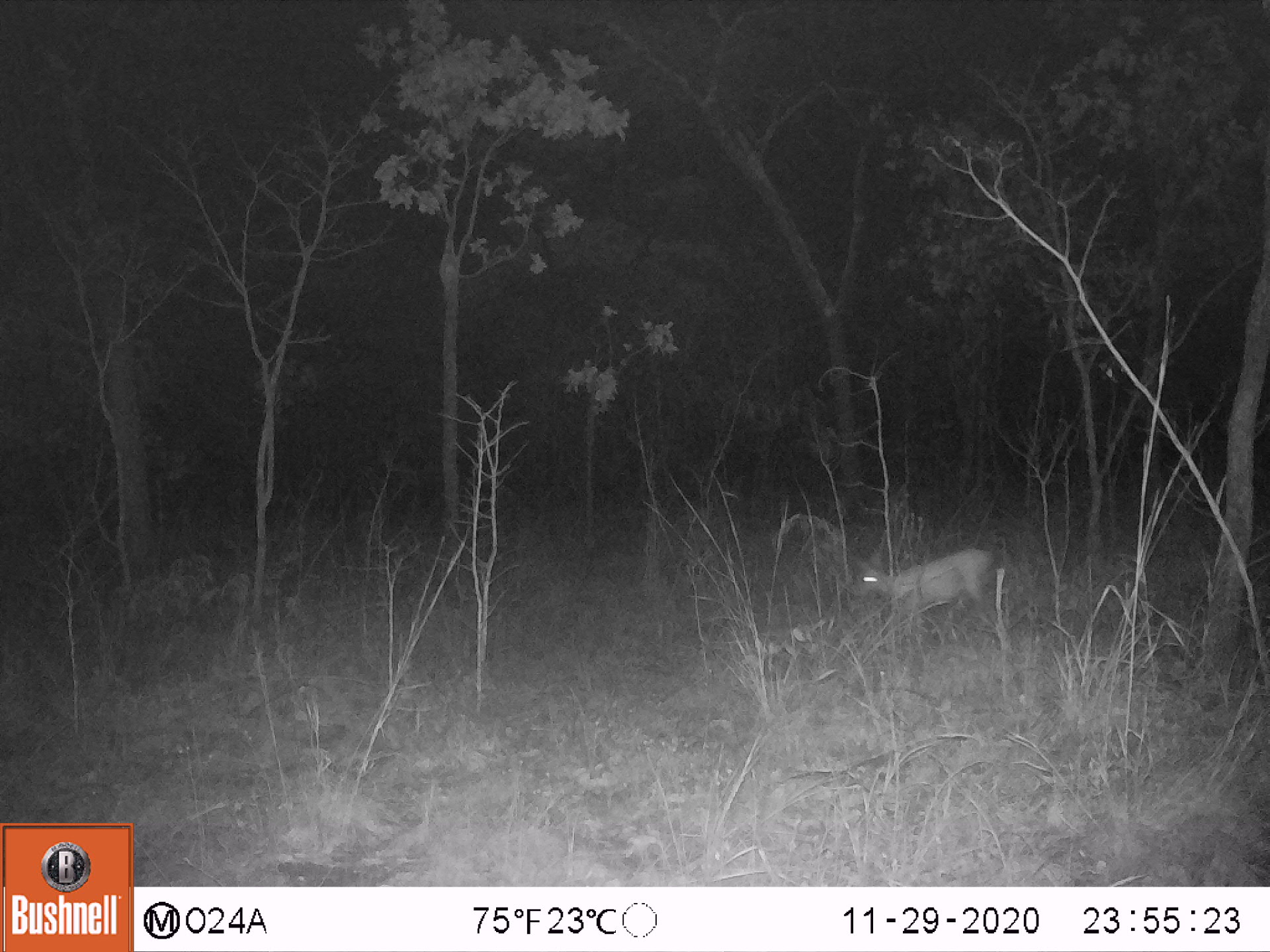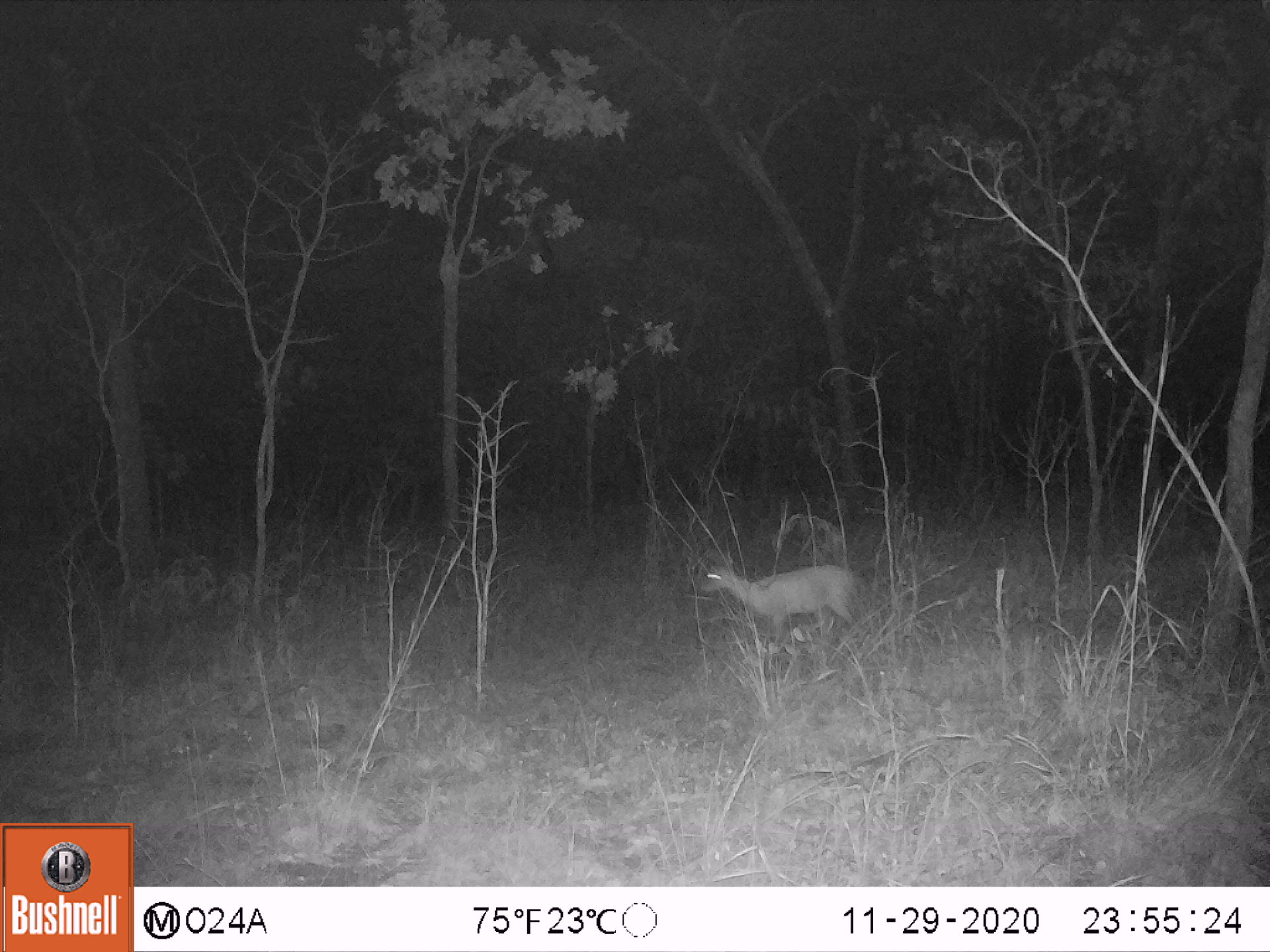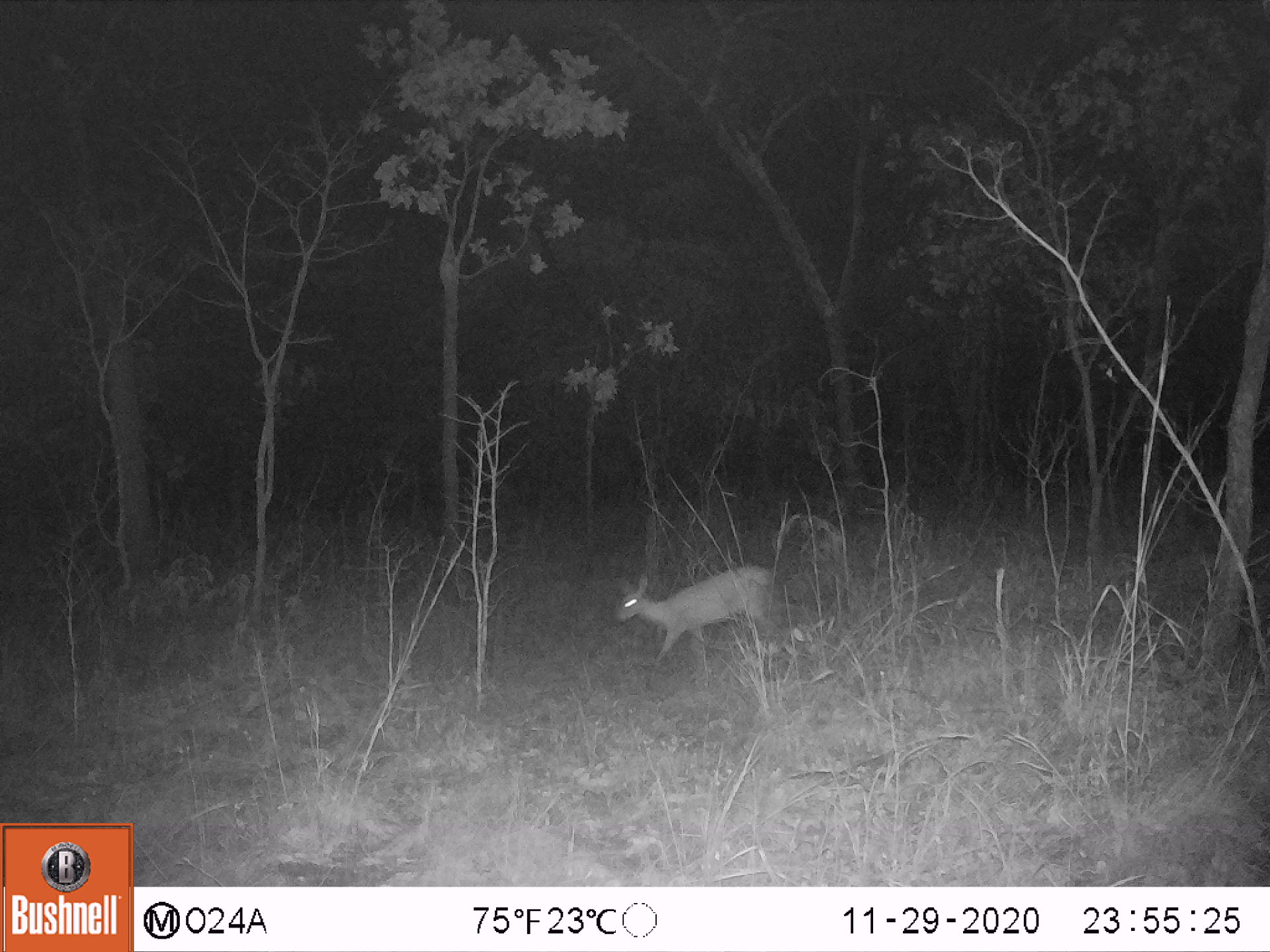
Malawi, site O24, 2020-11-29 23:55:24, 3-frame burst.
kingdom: Animalia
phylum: Chordata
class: Mammalia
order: Artiodactyla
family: Bovidae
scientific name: Antilopinae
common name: small antelope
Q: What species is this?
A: Small antelope (Antilopinae).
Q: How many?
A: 1.